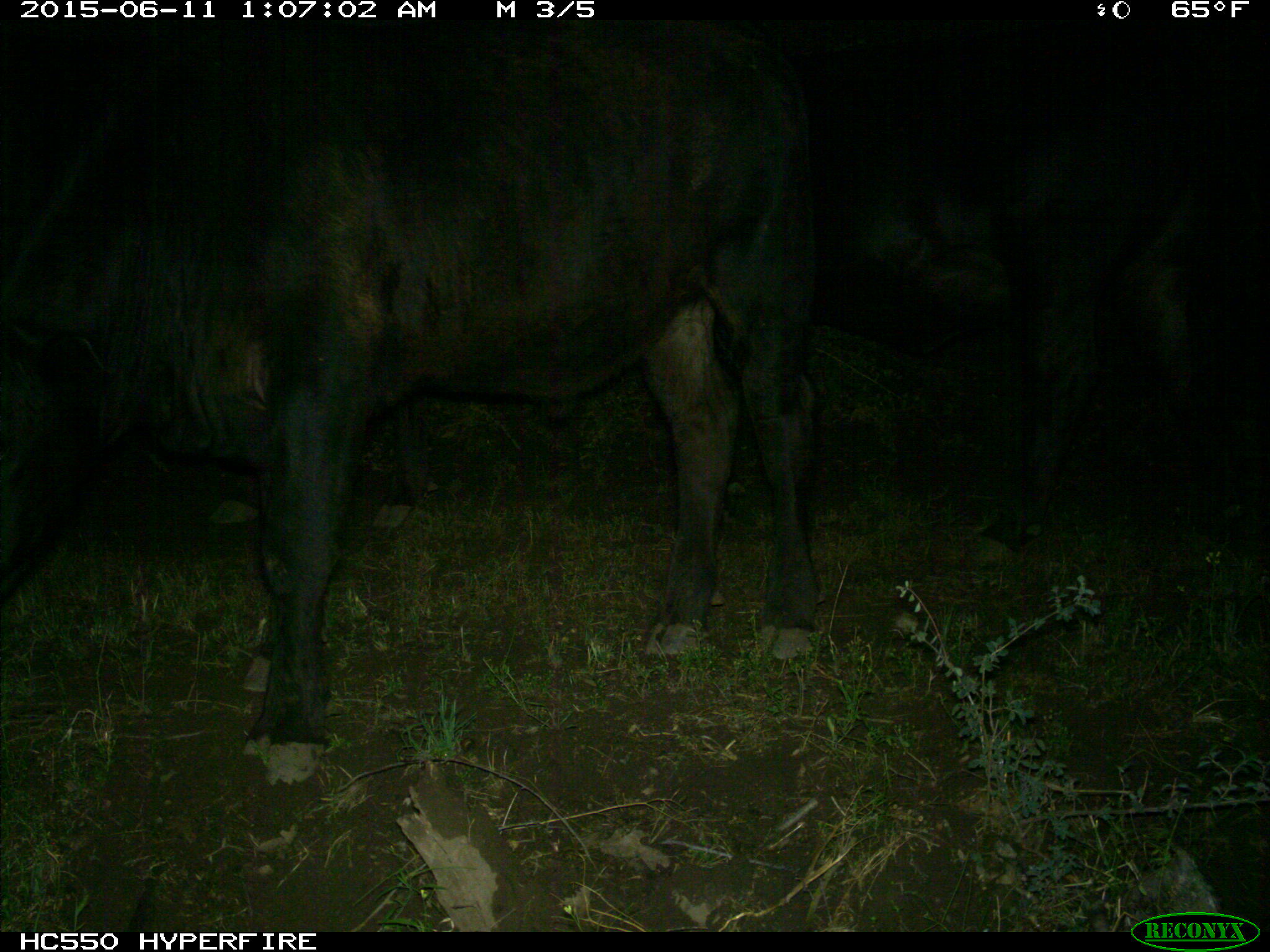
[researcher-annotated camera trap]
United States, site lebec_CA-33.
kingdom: Animalia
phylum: Chordata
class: Mammalia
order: Artiodactyla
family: Bovidae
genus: Bos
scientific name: Bos taurus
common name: domestic cow